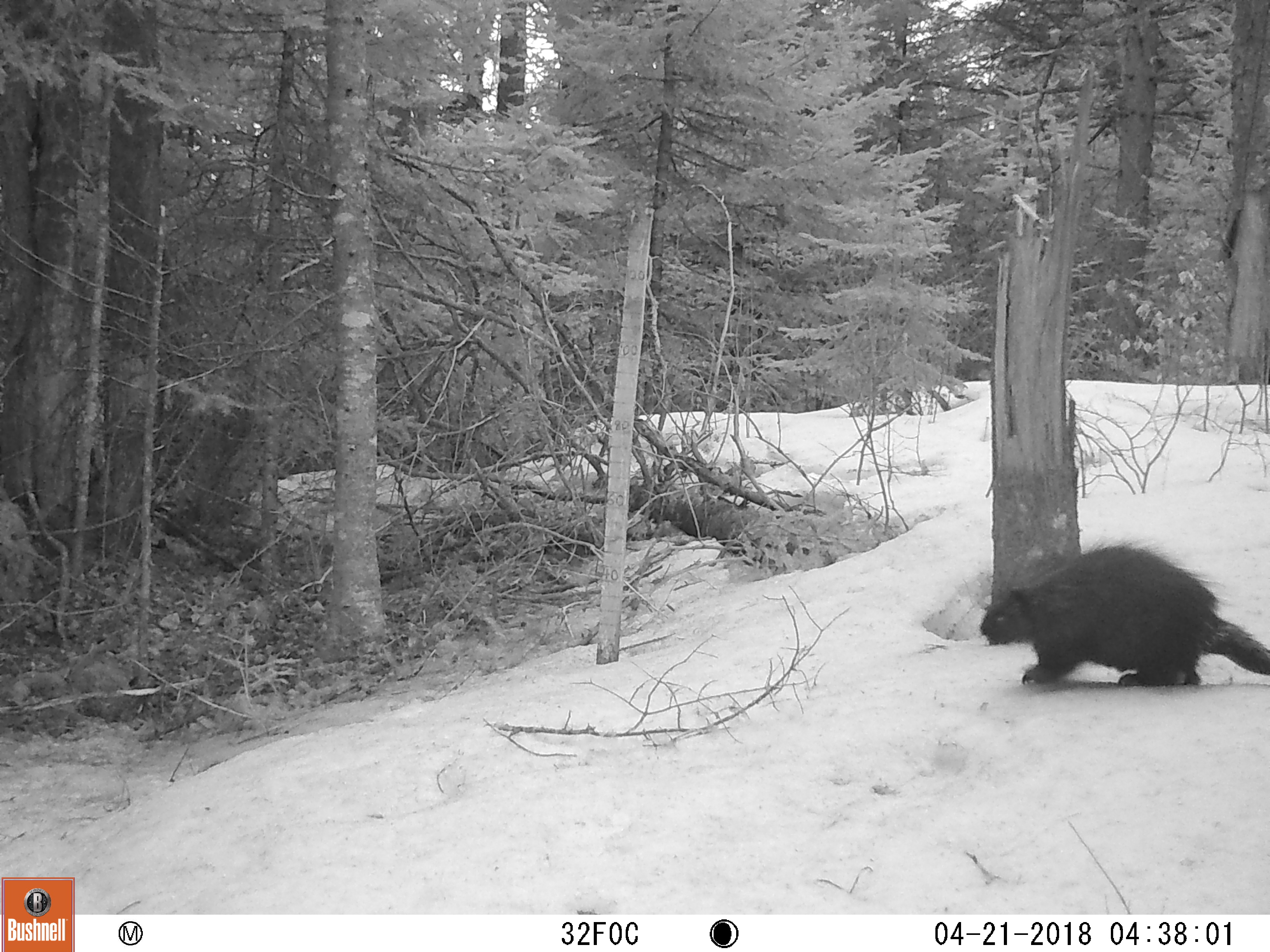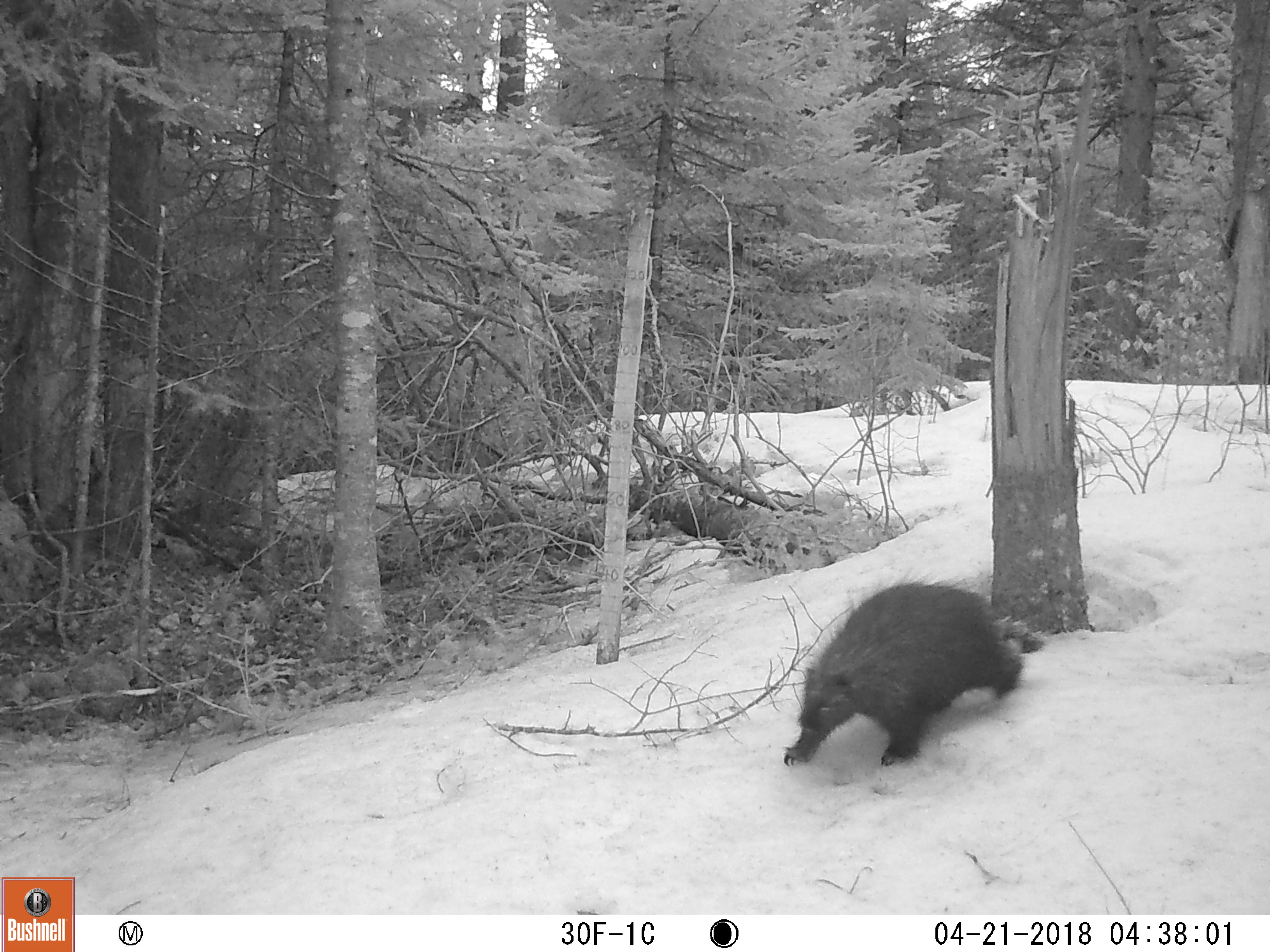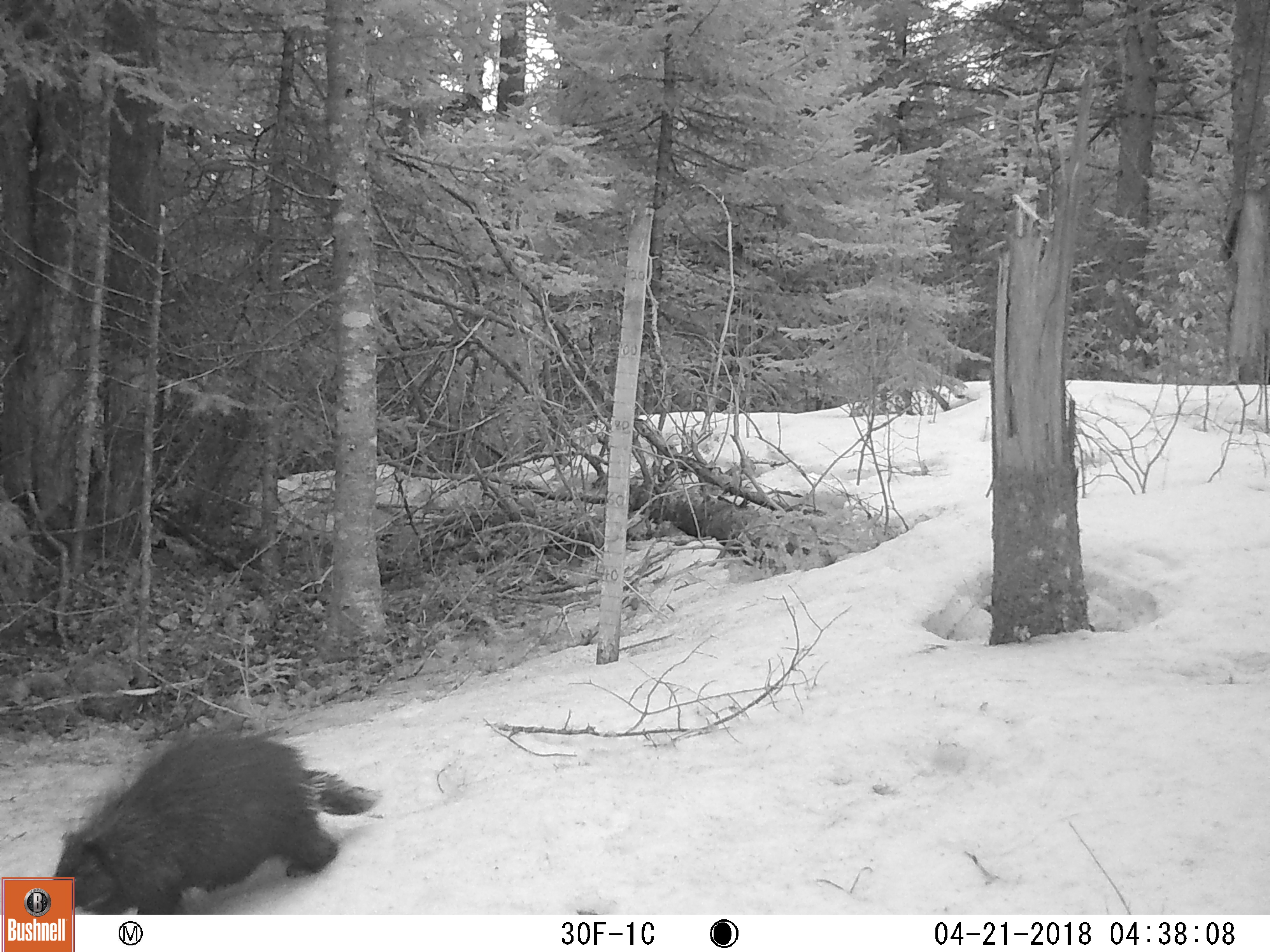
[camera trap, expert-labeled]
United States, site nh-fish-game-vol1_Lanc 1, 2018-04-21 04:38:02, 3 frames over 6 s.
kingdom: Animalia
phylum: Chordata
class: Mammalia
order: Rodentia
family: Erethizontidae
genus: Erethizon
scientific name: Erethizon dorsatum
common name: porcupine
Porcupine (Erethizon dorsatum).